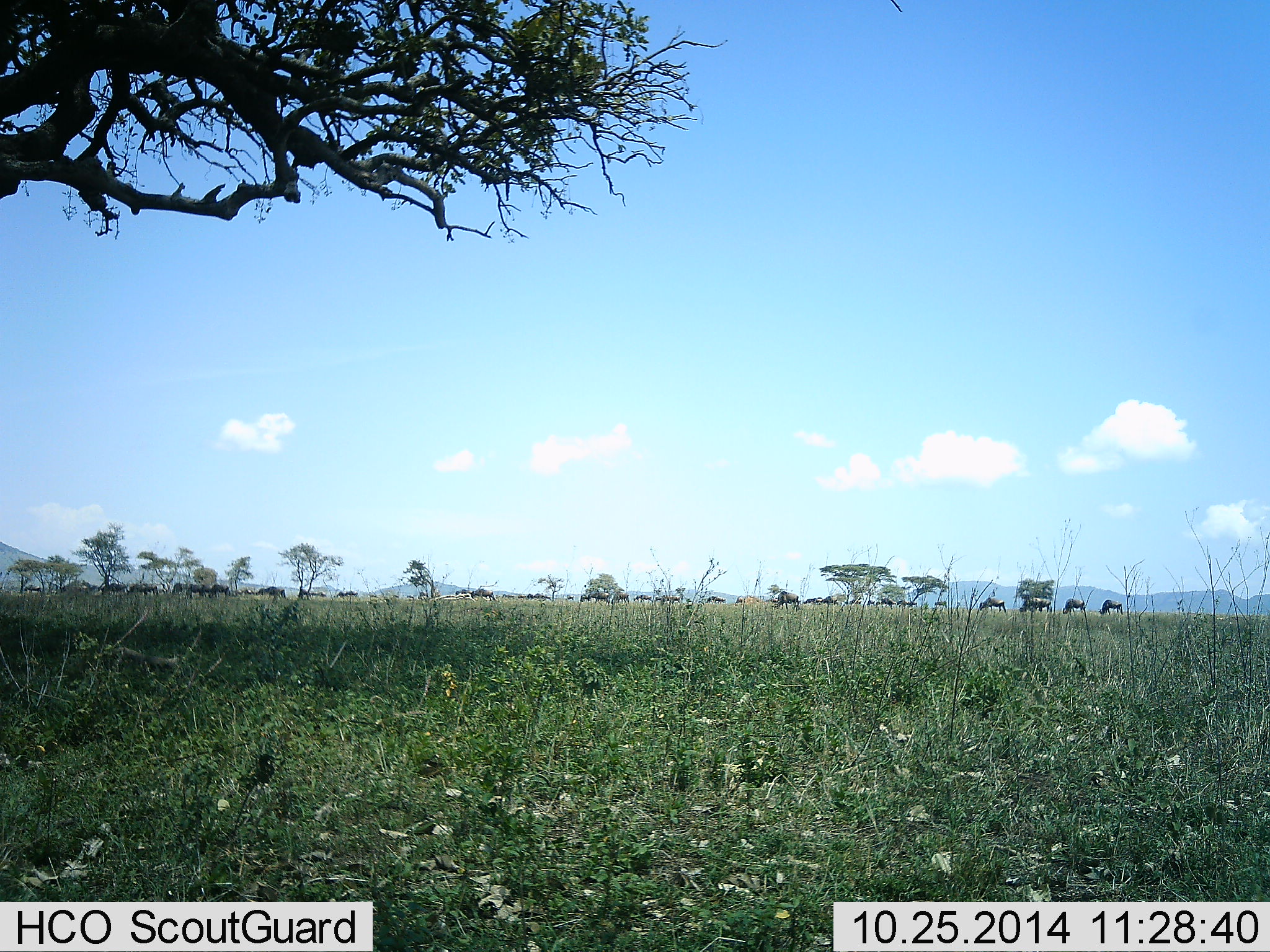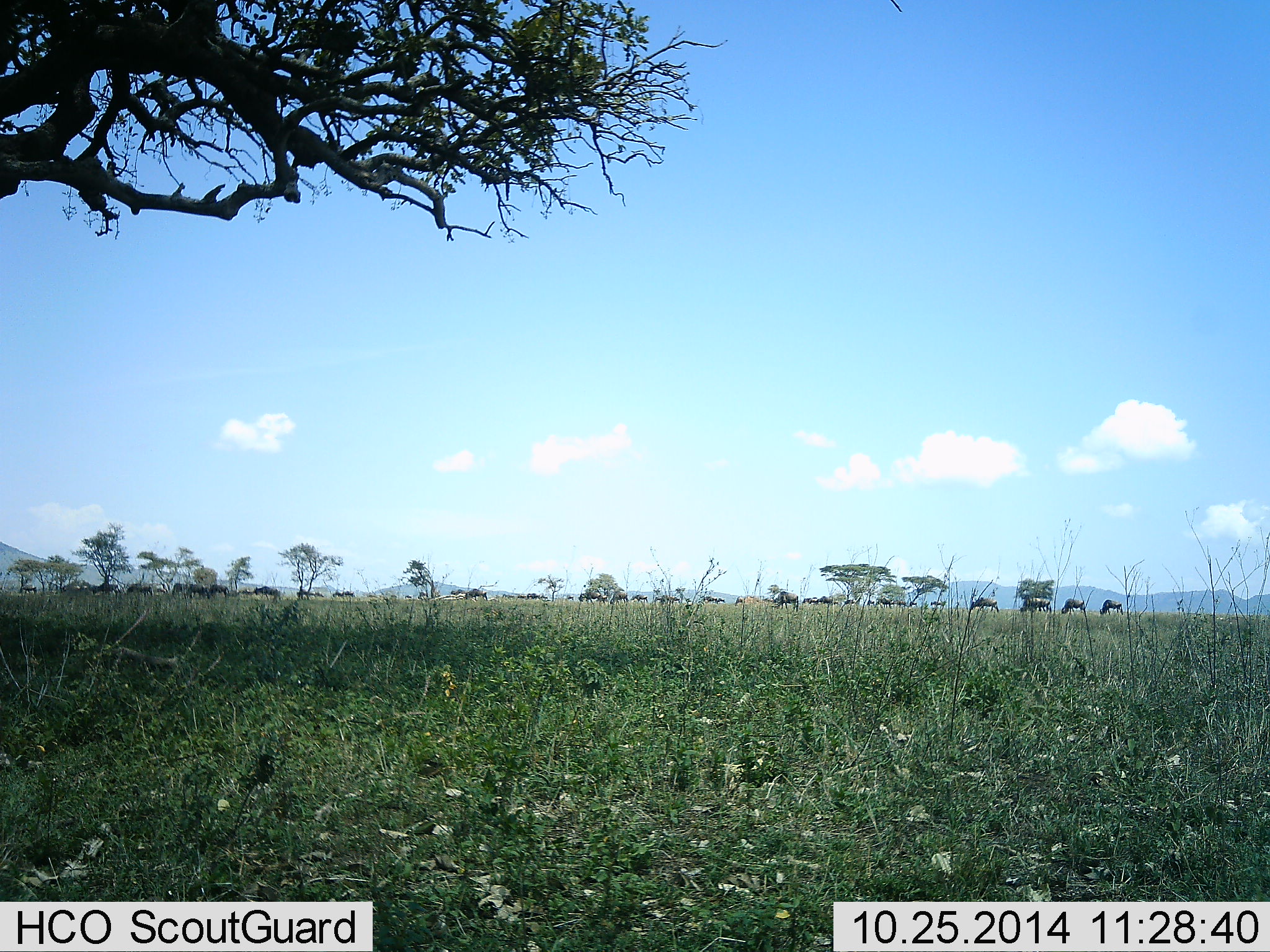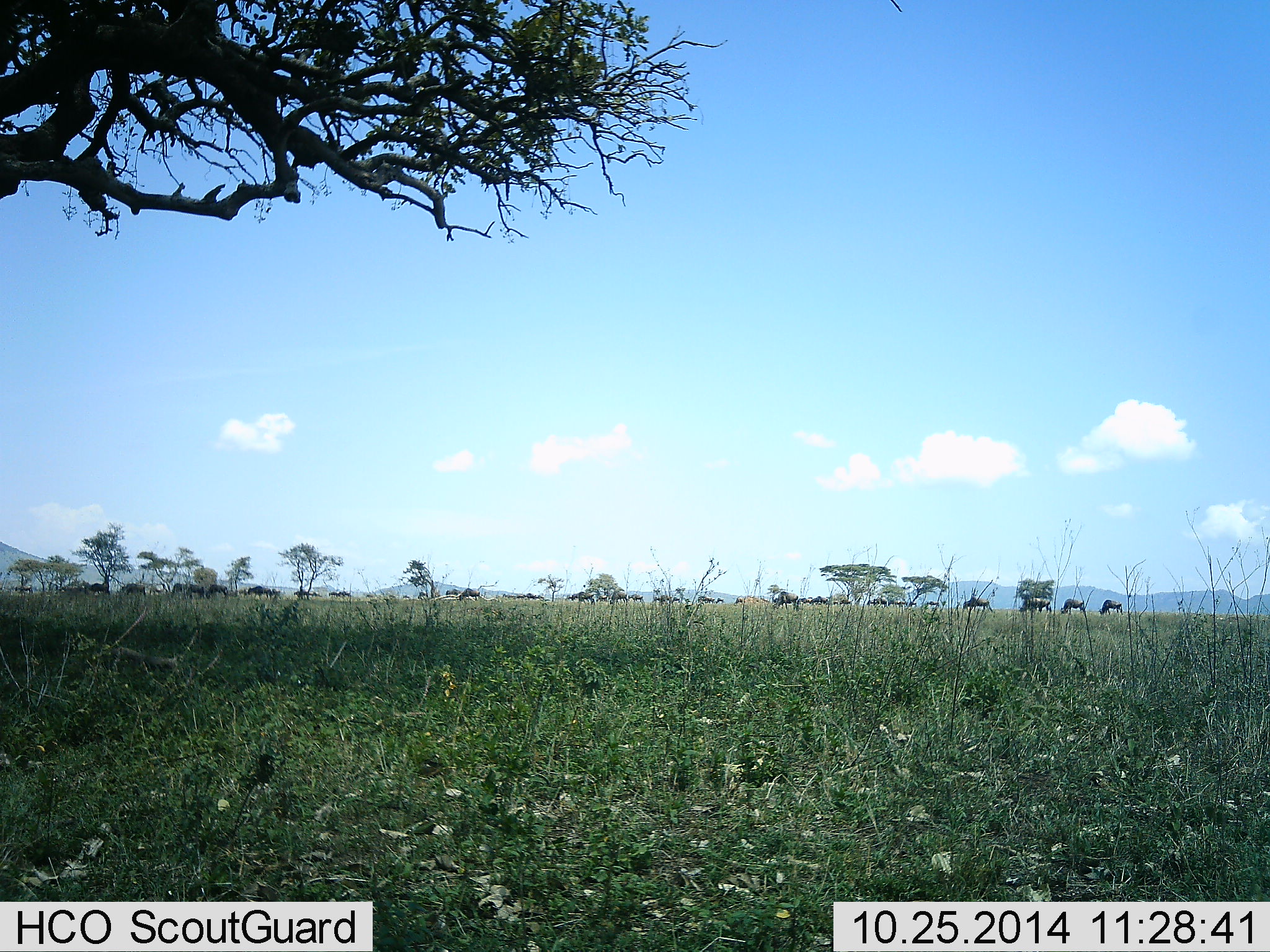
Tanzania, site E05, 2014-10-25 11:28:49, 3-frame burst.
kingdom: Animalia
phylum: Chordata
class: Mammalia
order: Artiodactyla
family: Bovidae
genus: Connochaetes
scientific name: Connochaetes taurinus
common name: blue wildebeest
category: wildebeest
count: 11-50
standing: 0%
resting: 0%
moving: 90%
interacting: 0%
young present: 10%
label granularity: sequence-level